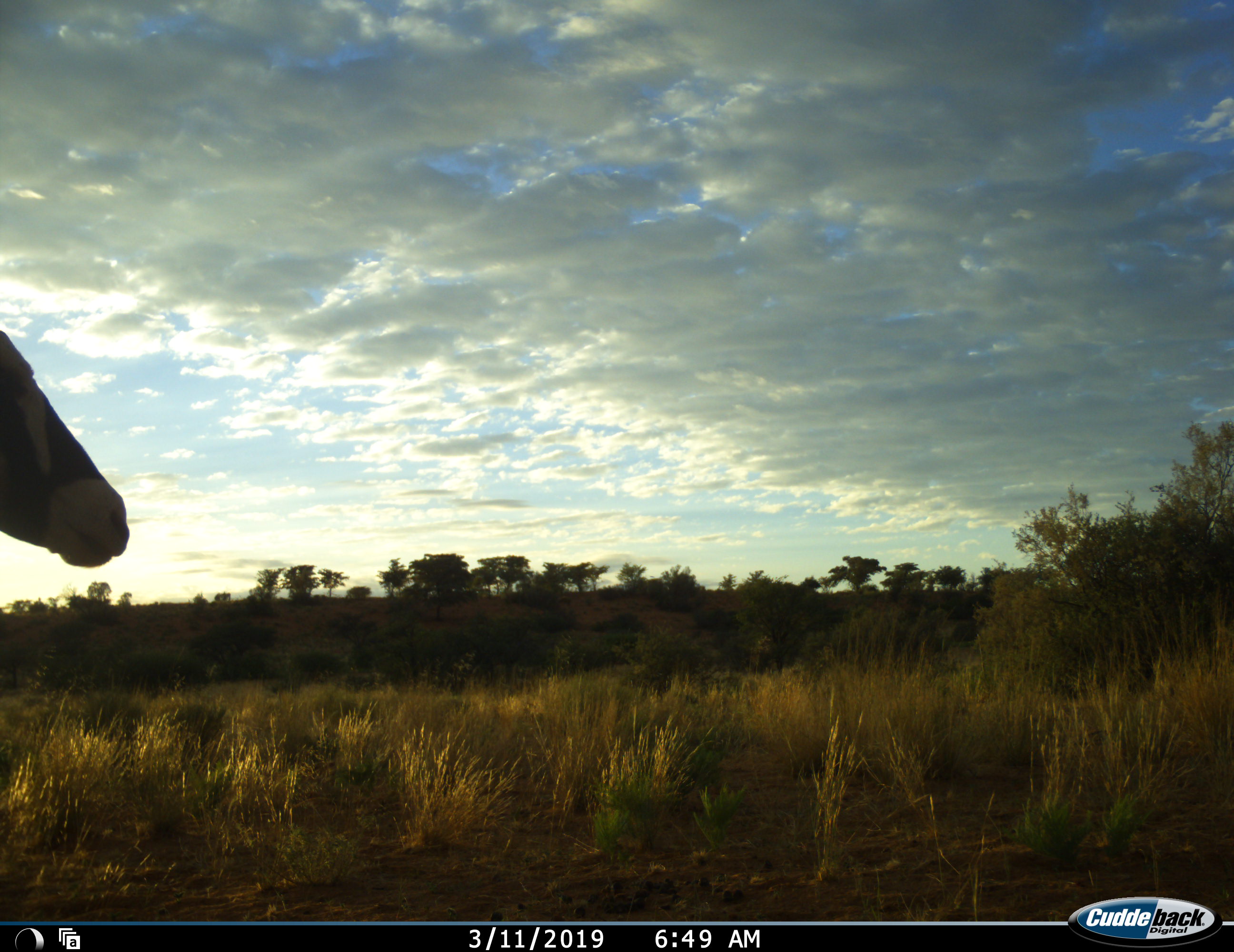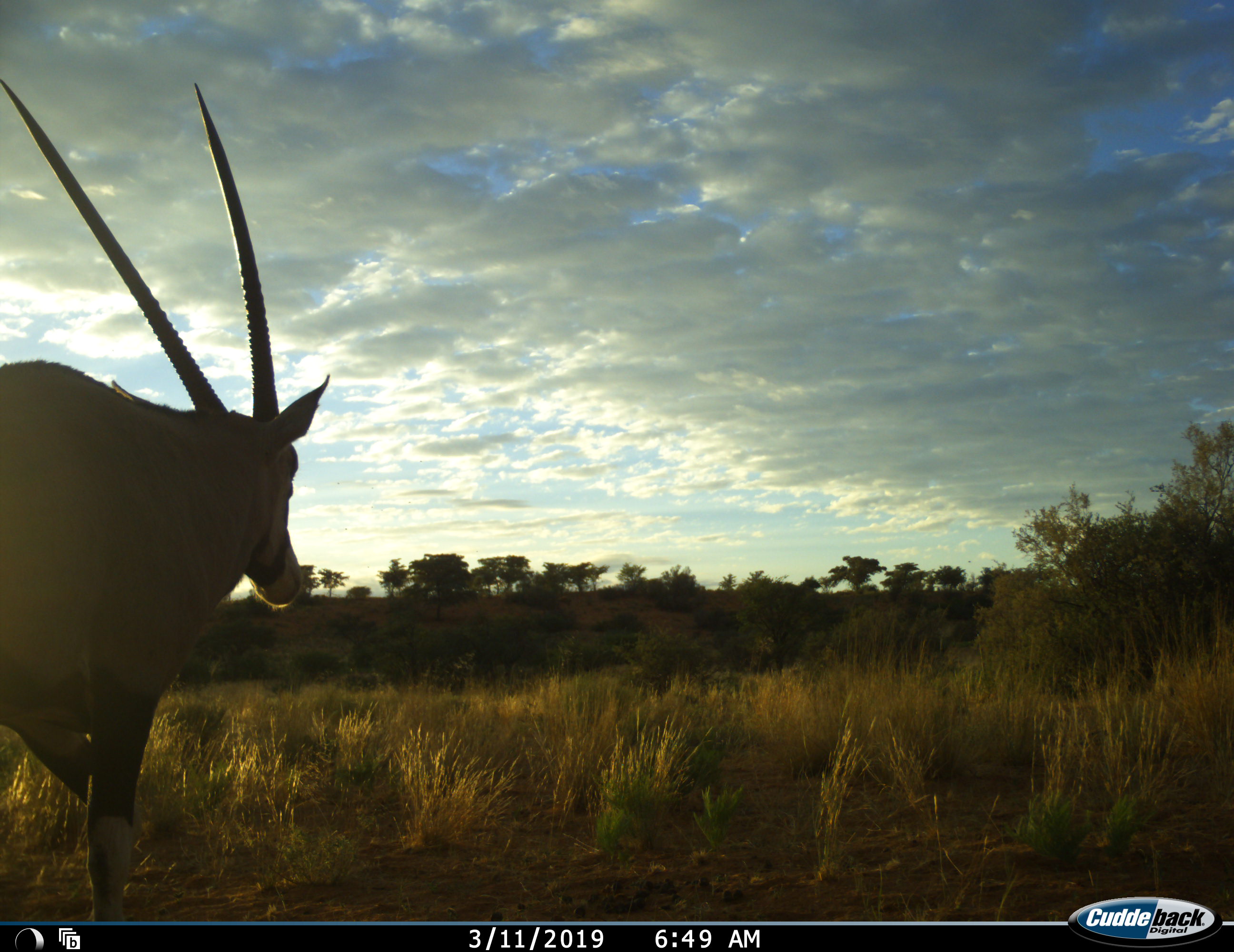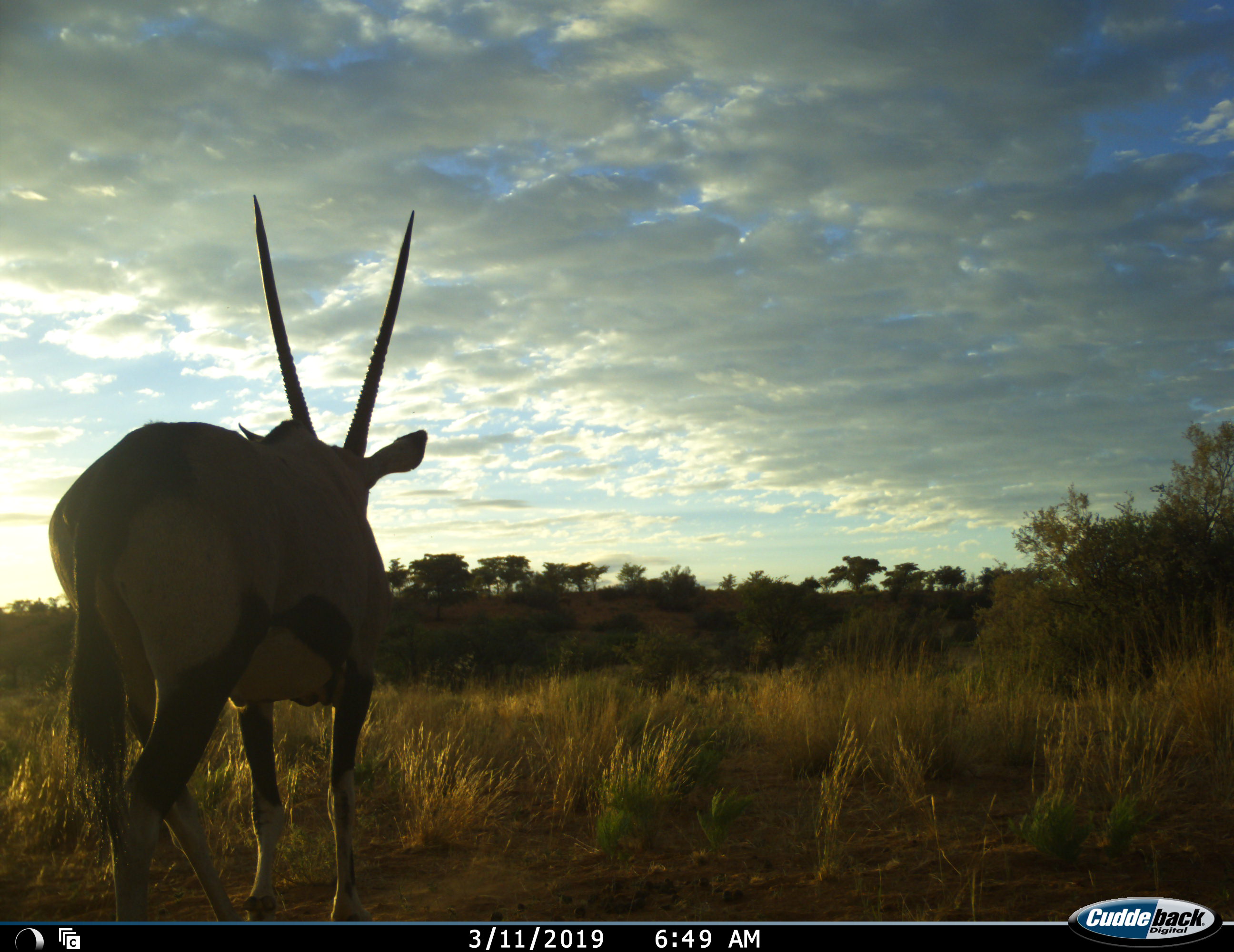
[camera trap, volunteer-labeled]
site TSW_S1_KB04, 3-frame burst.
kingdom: Animalia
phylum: Chordata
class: Mammalia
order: Artiodactyla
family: Bovidae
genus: Oryx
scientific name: Oryx gazella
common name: gemsbok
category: oryx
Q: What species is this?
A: Oryx (gemsbok) (Oryx gazella).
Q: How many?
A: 1.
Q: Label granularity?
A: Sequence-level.